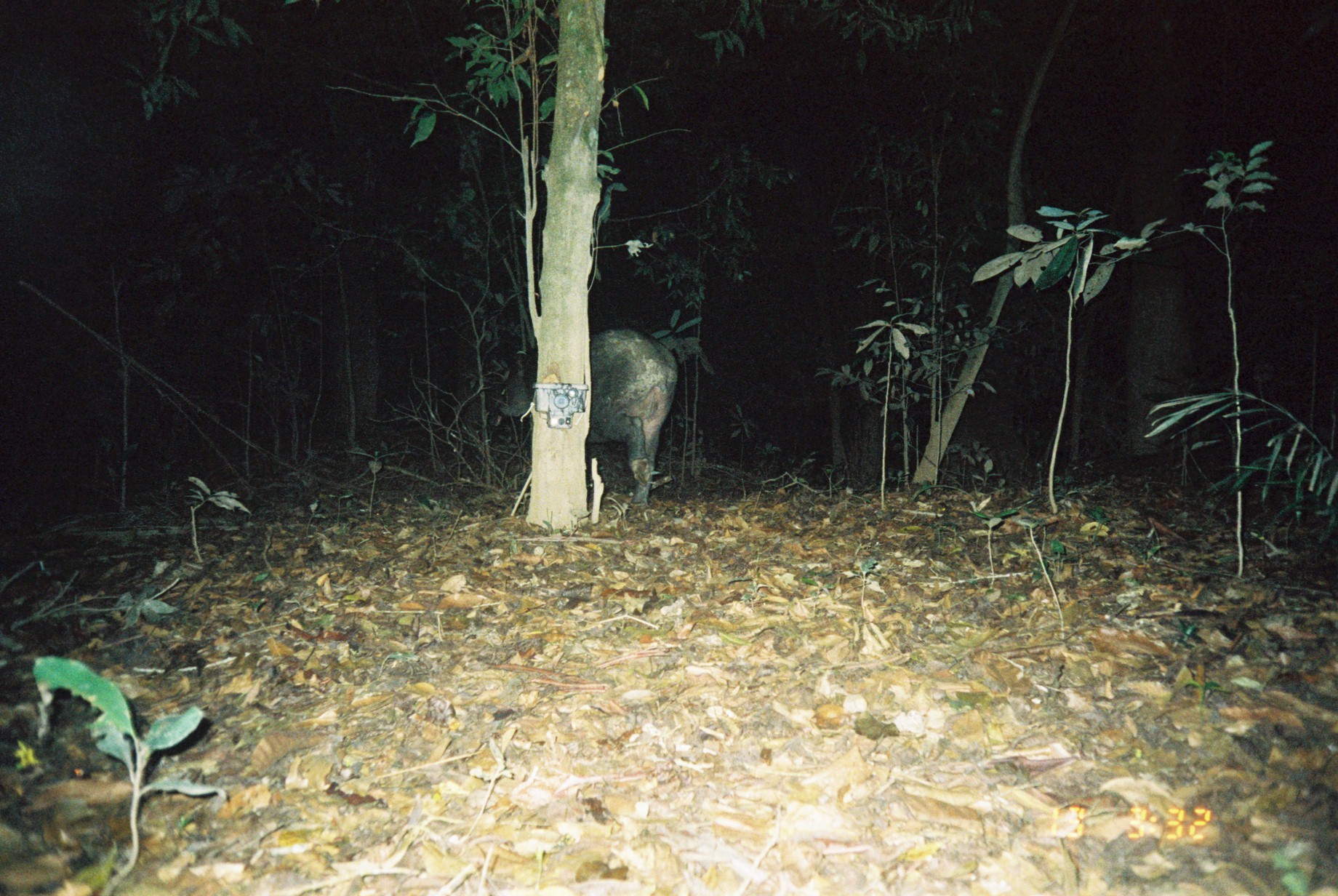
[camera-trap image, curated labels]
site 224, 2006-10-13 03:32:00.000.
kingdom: Animalia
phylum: Chordata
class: Mammalia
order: Perissodactyla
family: Tapiridae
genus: Tapirus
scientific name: Tapirus terrestris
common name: south american tapir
Tapirus terrestris (south american tapir).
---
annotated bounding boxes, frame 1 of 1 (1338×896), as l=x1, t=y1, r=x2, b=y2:
tapirus terrestris: l=494, t=325, r=679, b=509